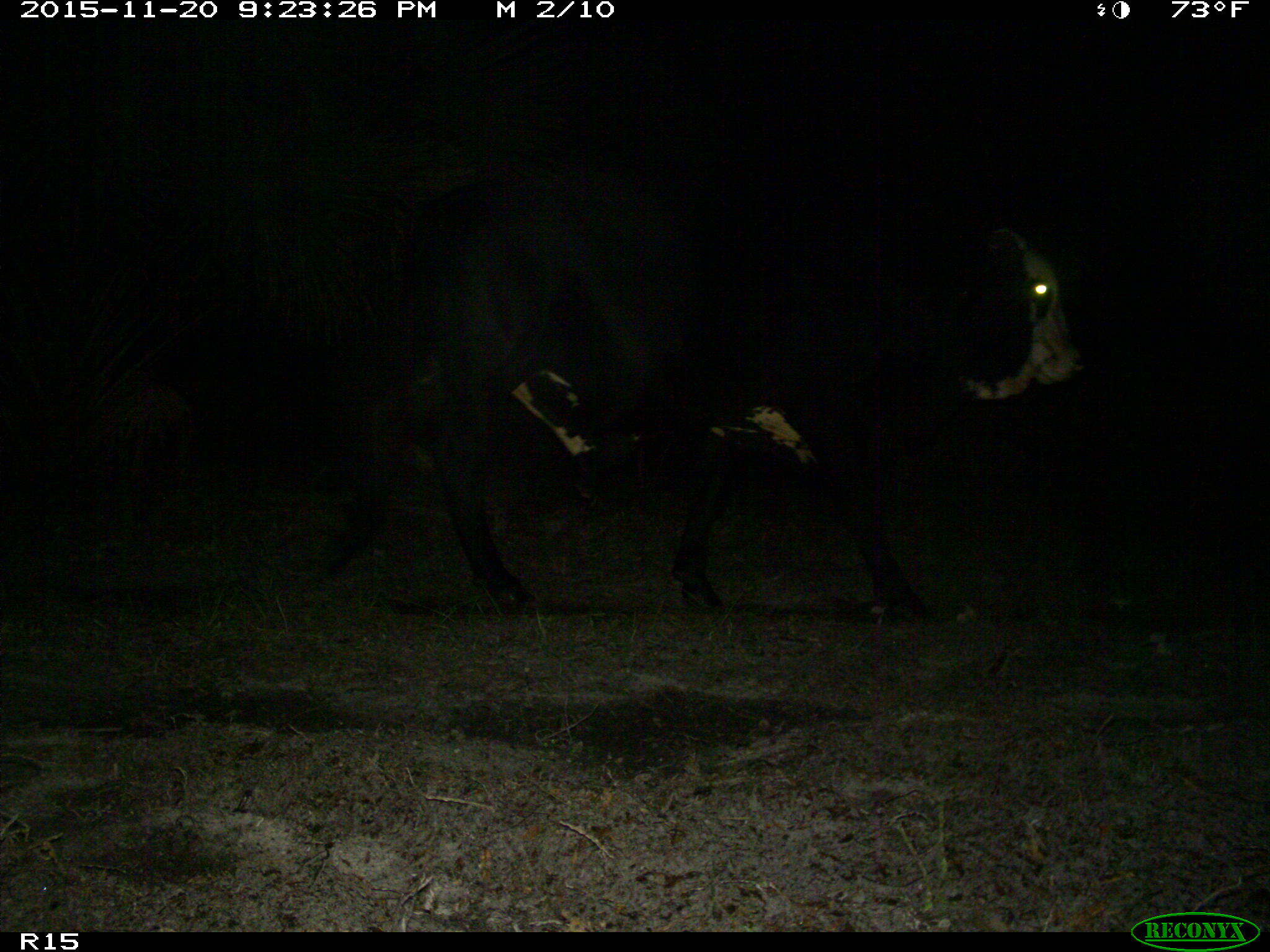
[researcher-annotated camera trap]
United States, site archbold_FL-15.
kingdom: Animalia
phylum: Chordata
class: Mammalia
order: Artiodactyla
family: Bovidae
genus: Bos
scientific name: Bos taurus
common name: domestic cow